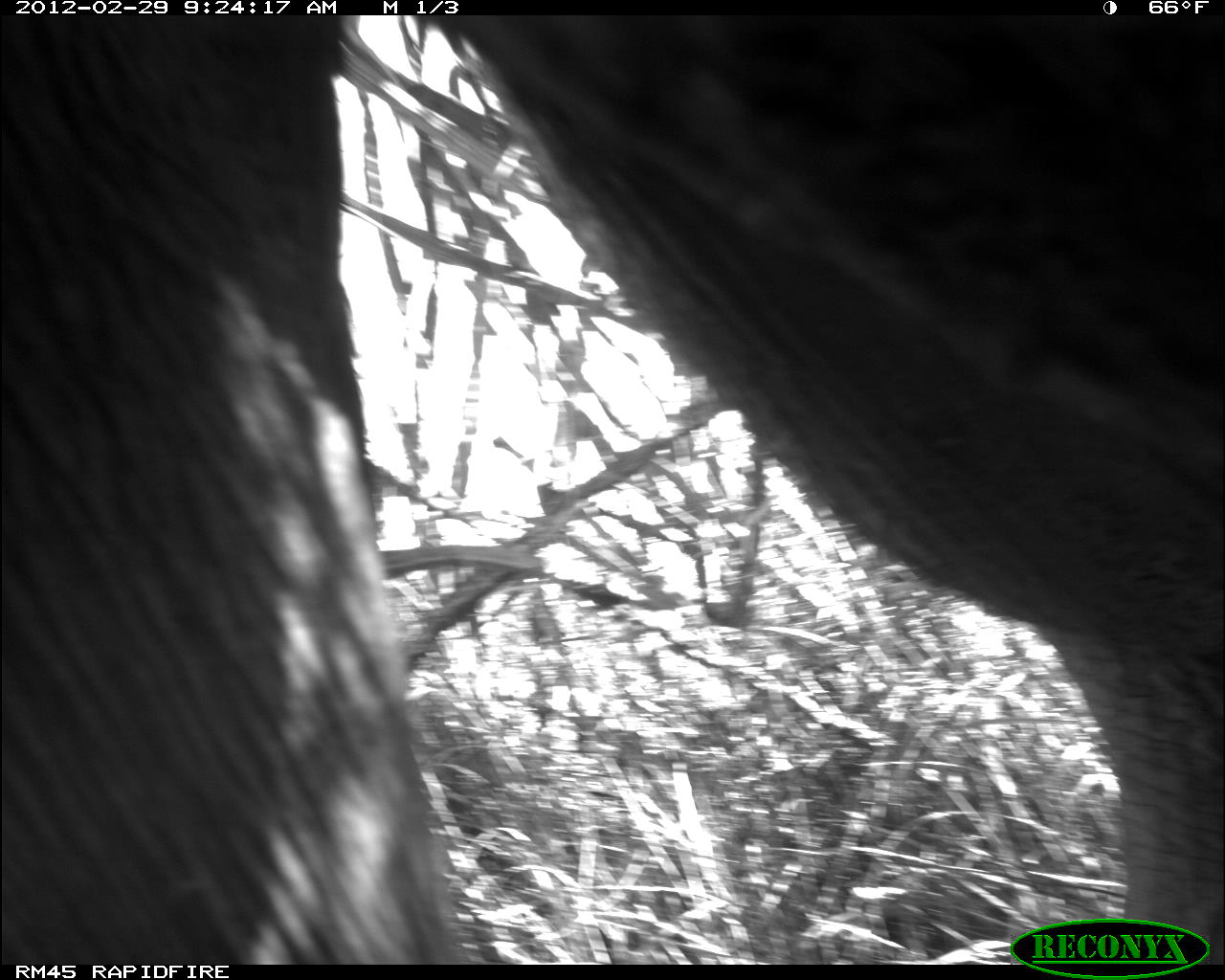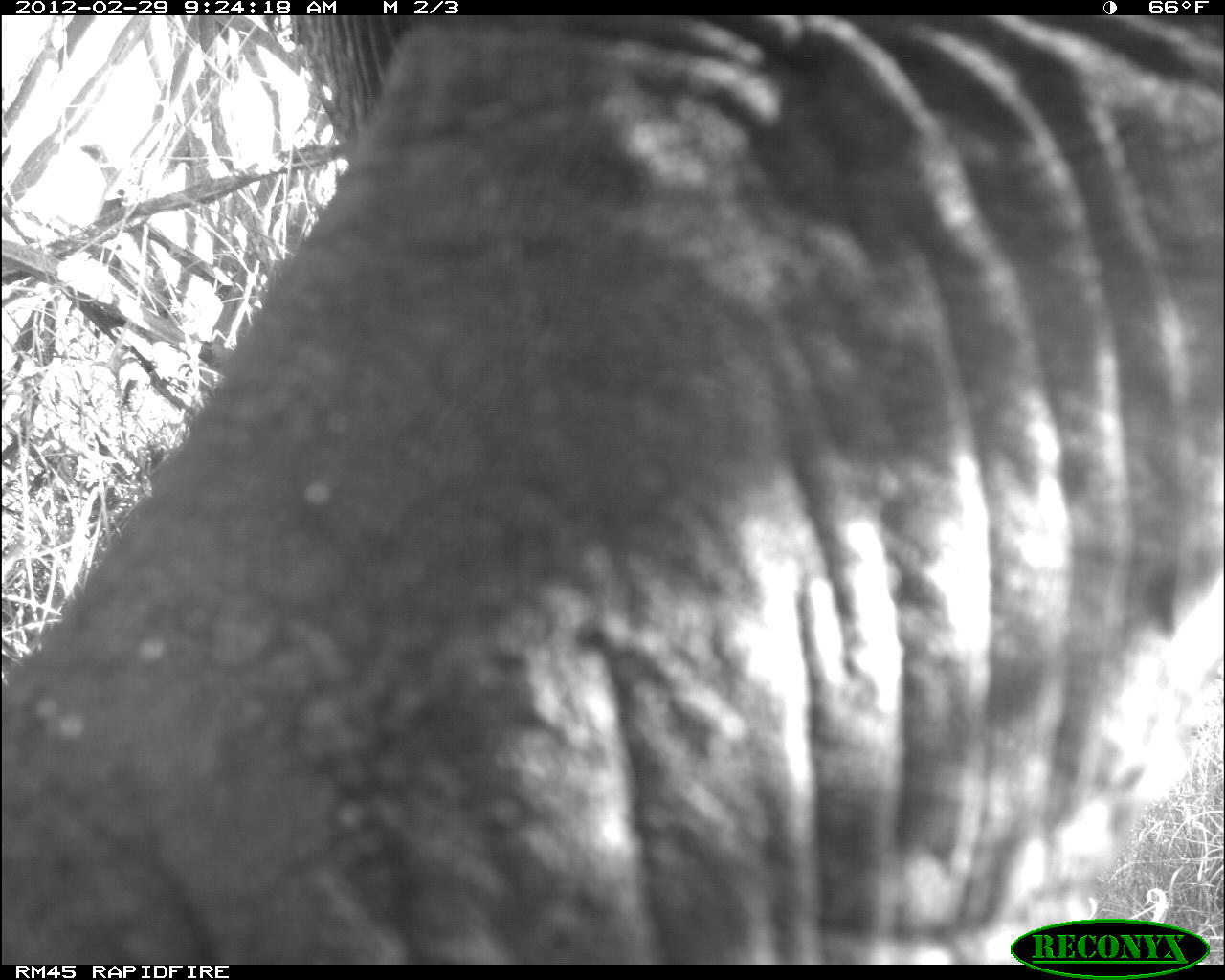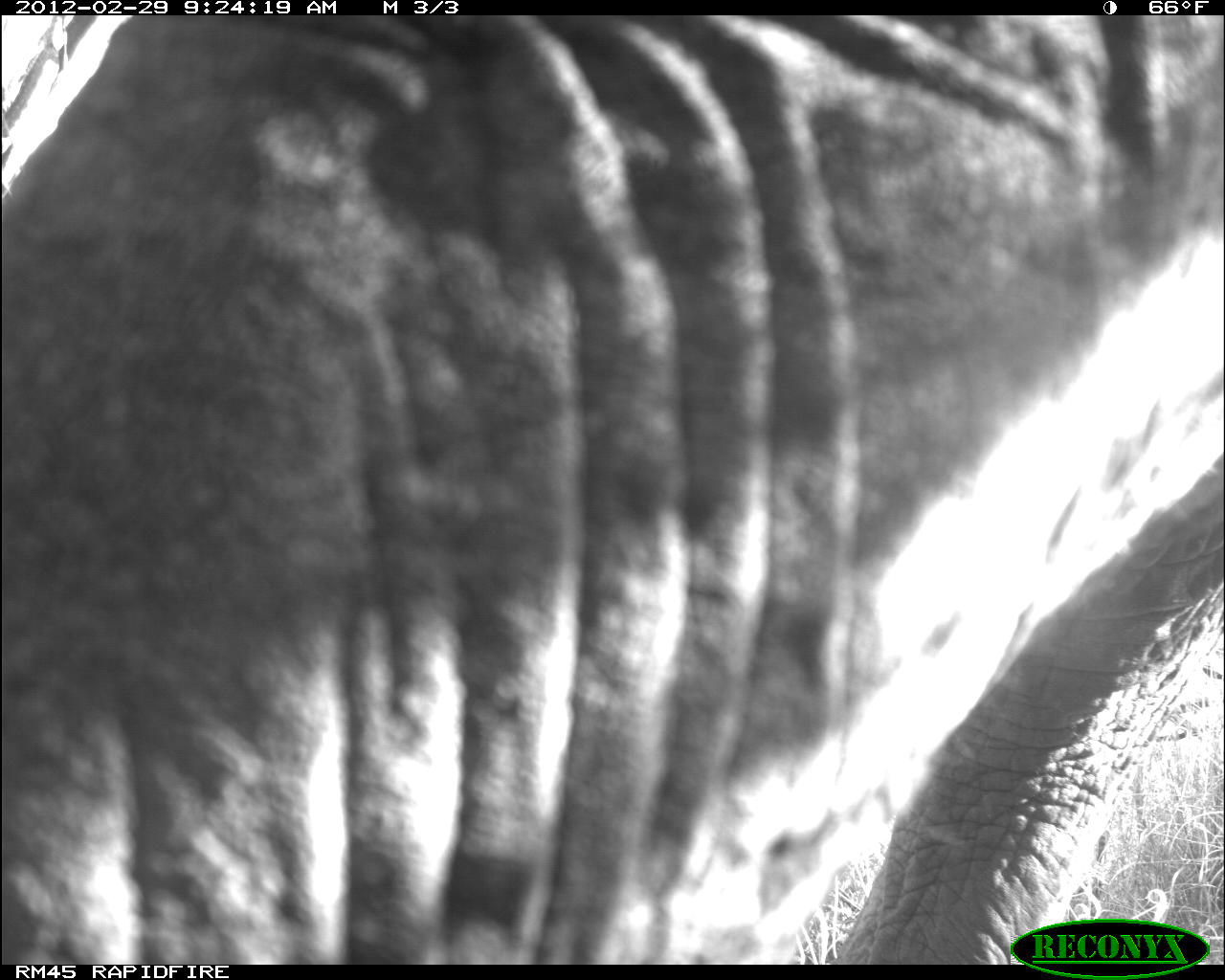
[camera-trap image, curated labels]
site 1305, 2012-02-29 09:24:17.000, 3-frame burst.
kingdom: Animalia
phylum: Chordata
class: Mammalia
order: Proboscidea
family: Elephantidae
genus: Loxodonta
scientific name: Loxodonta africana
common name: african bush elephant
Loxodonta africana (african bush elephant), count 1.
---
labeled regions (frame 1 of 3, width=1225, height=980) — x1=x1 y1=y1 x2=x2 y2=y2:
loxodonta africana: x1=0 y1=8 x2=1225 y2=961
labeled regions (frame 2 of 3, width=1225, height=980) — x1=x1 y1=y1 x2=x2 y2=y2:
loxodonta africana: x1=0 y1=10 x2=1225 y2=964